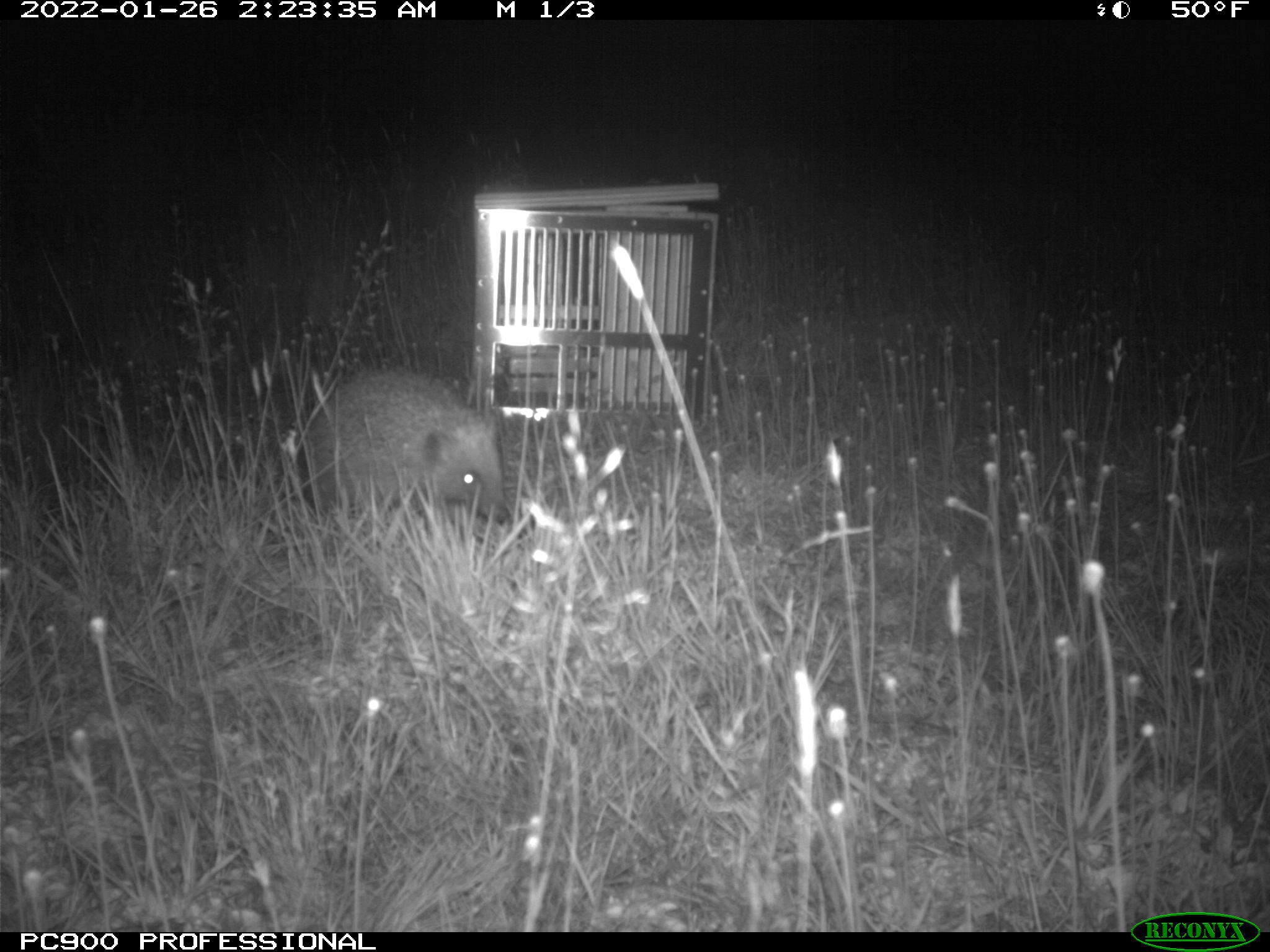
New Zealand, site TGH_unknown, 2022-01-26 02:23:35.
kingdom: Animalia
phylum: Chordata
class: Mammalia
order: Eulipotyphla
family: Erinaceidae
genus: Erinaceus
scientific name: Erinaceus europaeus europaeus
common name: european hedgehog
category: hedgehog